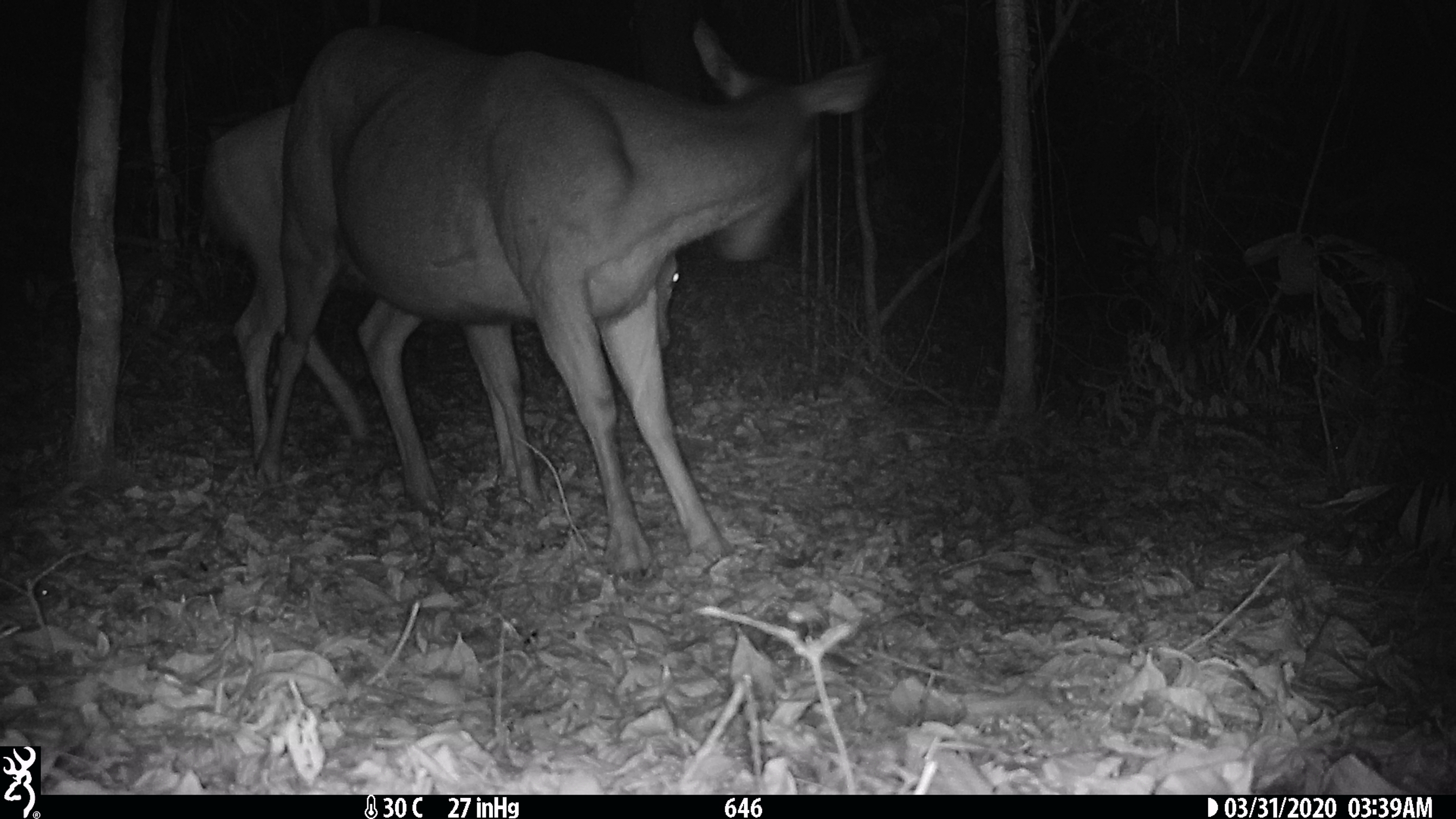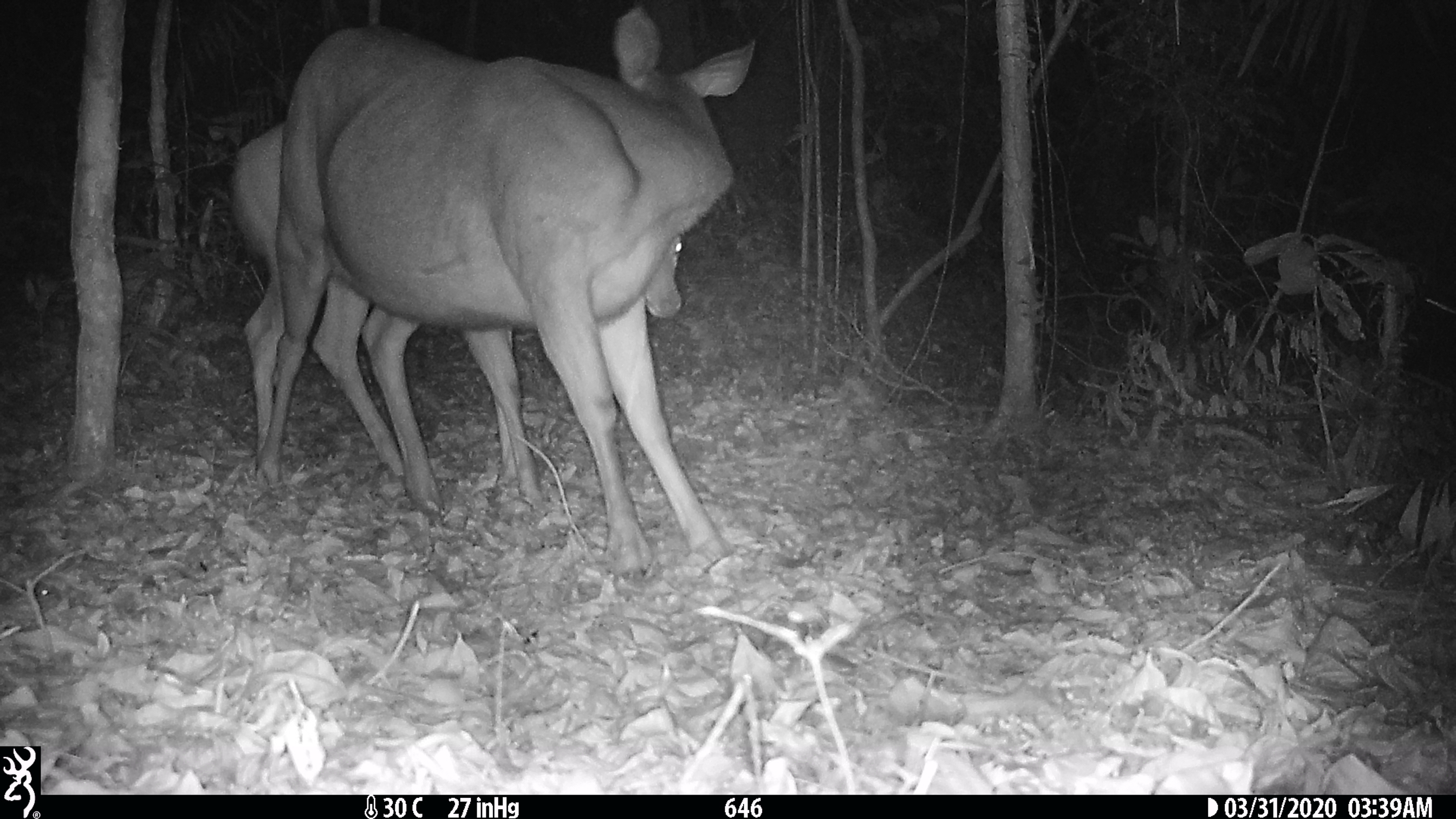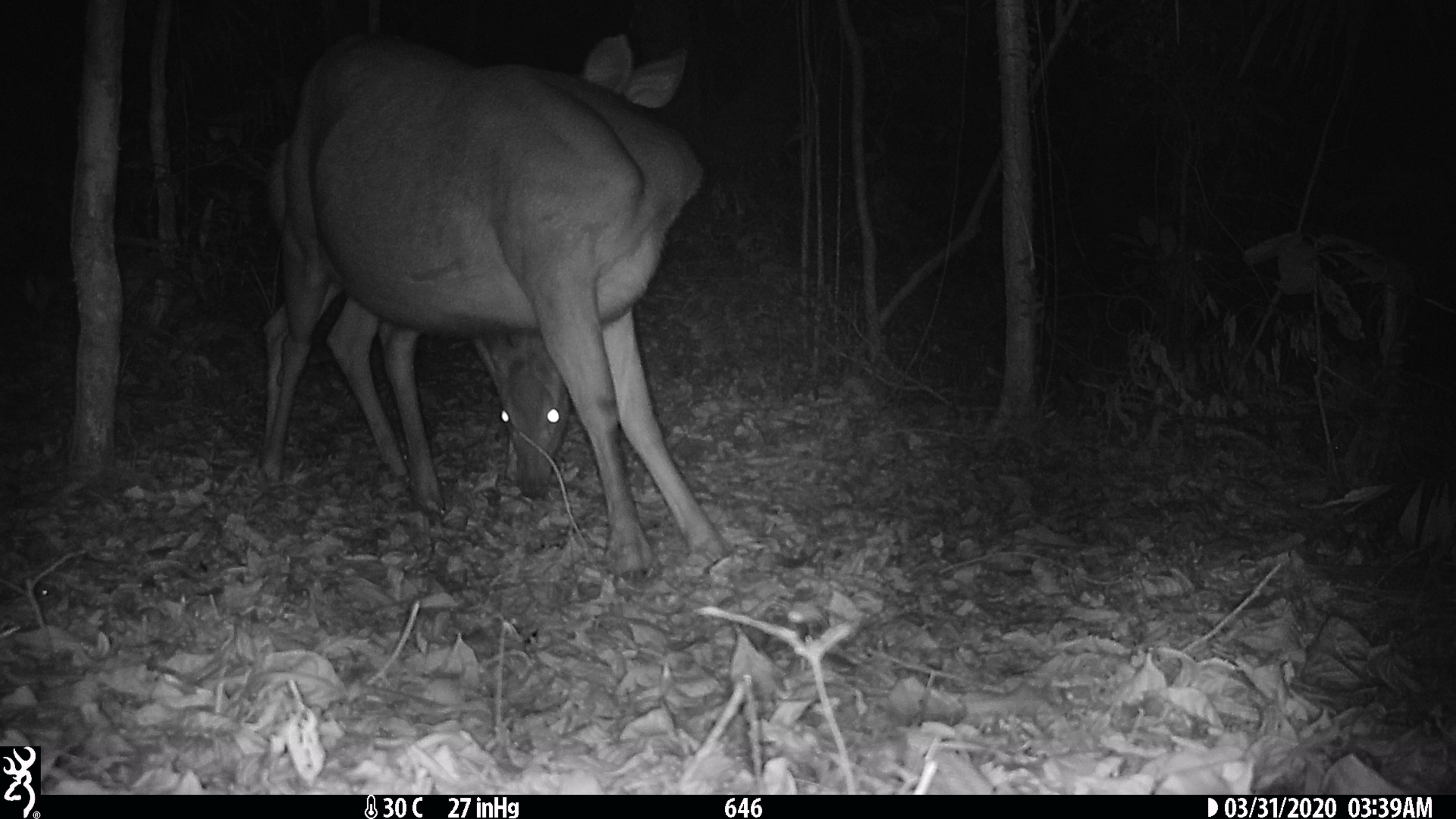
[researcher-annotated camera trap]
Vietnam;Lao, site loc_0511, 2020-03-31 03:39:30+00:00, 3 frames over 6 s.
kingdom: Animalia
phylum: Chordata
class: Mammalia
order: Artiodactyla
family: Cervidae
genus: Rusa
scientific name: Rusa unicolor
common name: sambar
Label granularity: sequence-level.